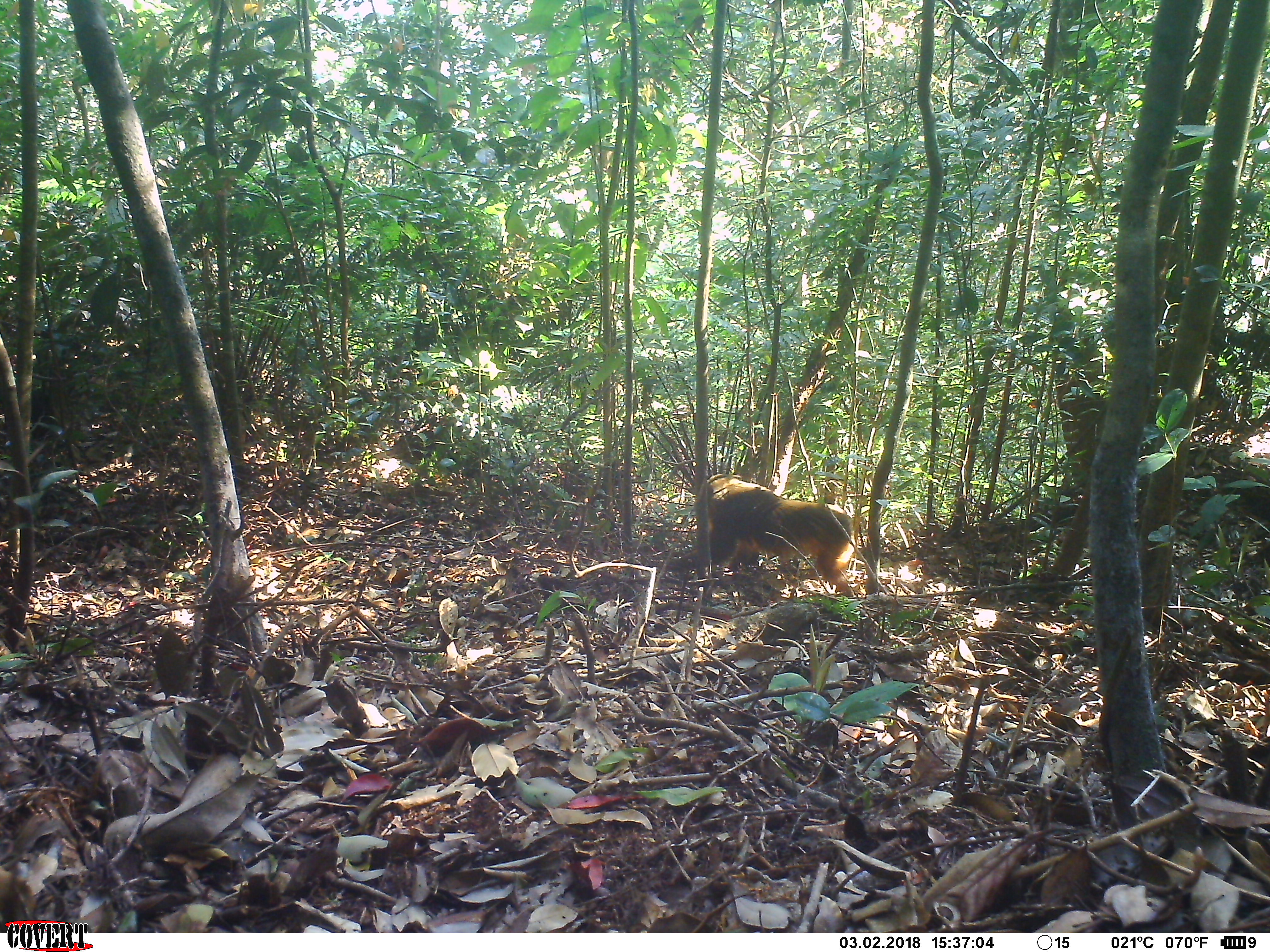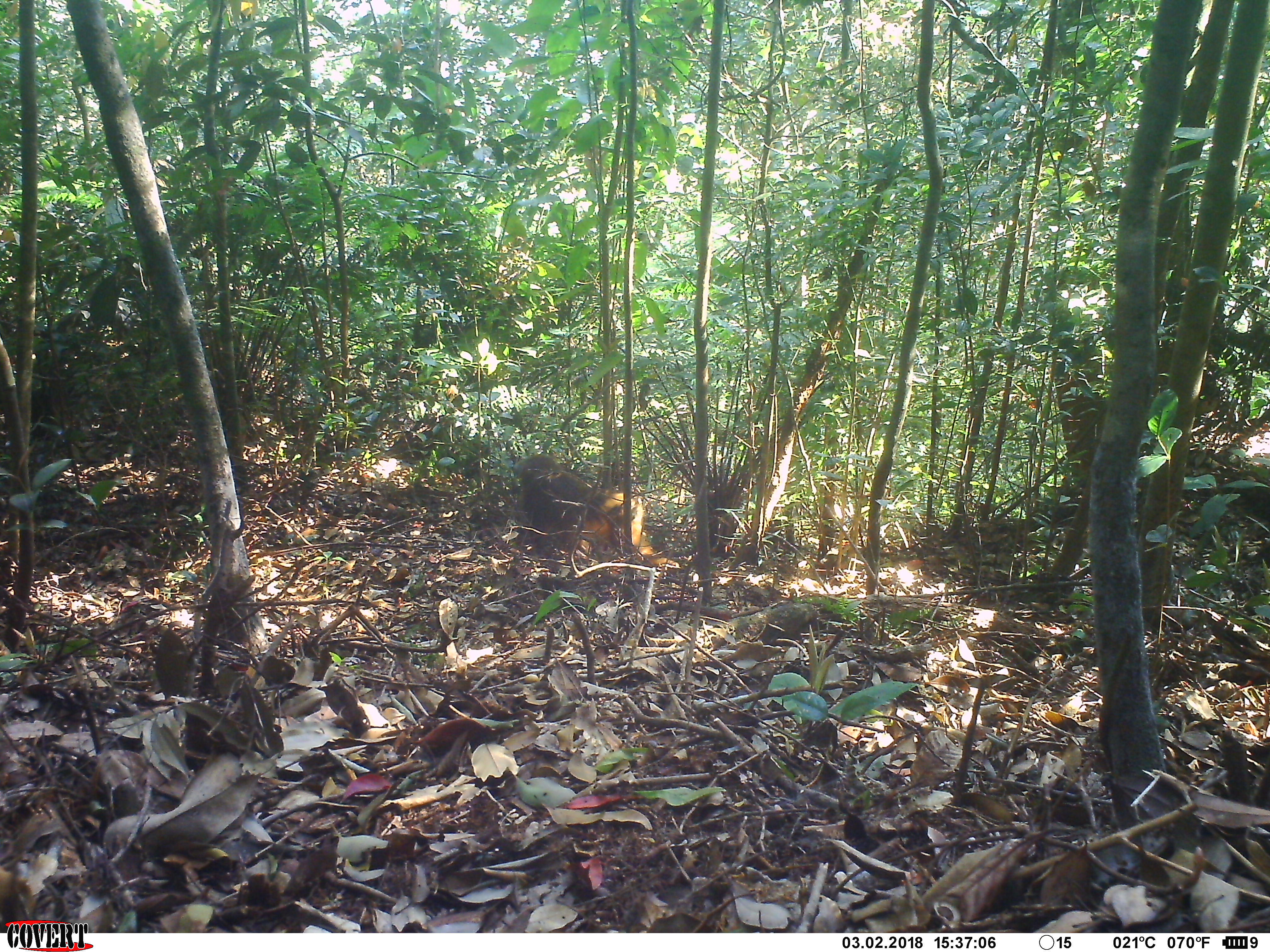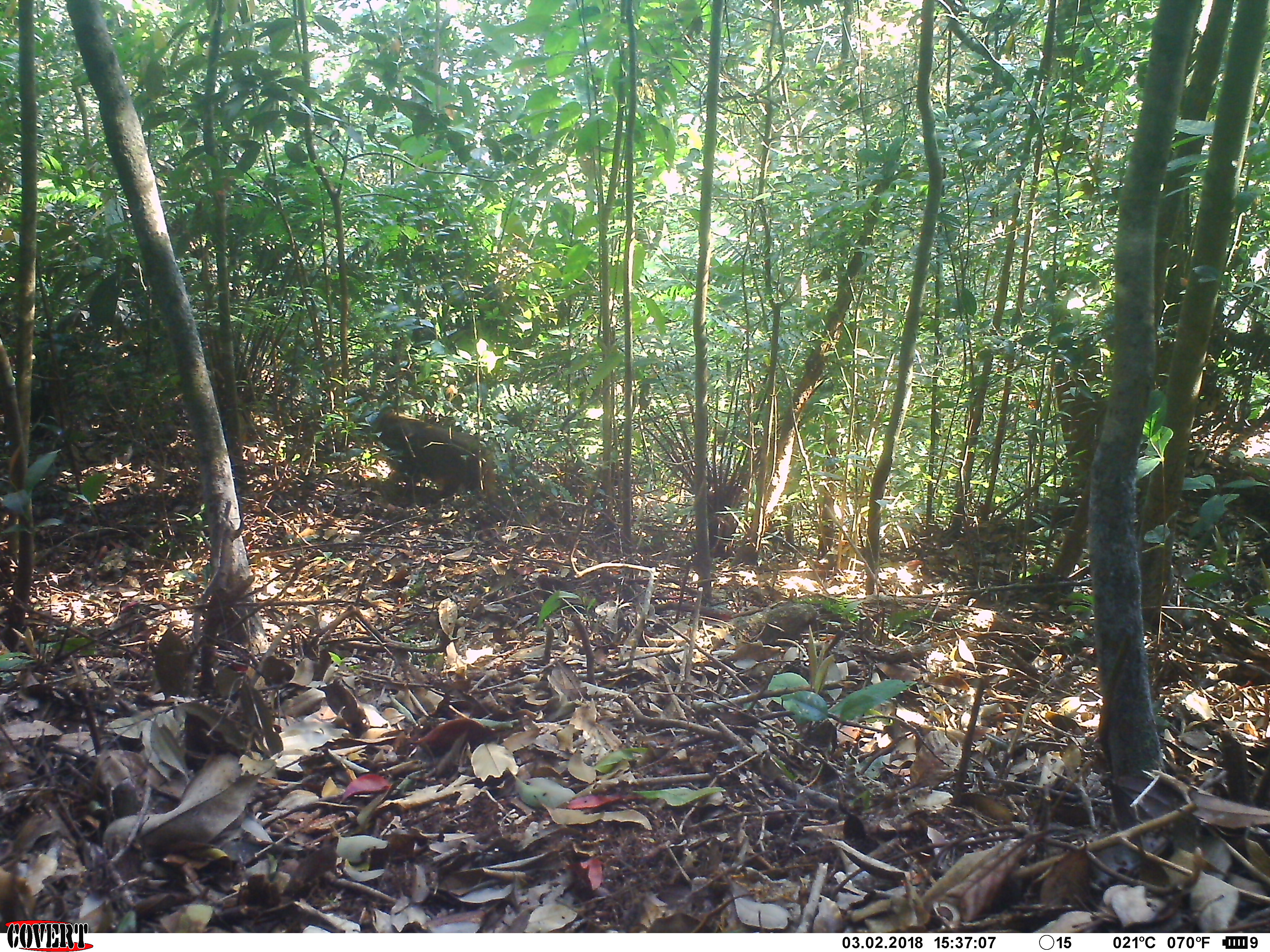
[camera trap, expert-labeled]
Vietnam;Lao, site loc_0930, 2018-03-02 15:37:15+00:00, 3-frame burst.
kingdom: Animalia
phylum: Chordata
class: Mammalia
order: Primates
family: Cercopithecidae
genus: Macaca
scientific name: Macaca arctoides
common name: stump-tailed macaque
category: stump tailed macaque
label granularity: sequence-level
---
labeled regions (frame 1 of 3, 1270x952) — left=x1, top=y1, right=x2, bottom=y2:
stump tailed macaque: left=662, top=473, right=856, bottom=600; left=130, top=624, right=197, bottom=699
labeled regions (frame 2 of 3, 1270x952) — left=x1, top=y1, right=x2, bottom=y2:
stump tailed macaque: left=510, top=454, right=680, bottom=573; left=128, top=624, right=201, bottom=700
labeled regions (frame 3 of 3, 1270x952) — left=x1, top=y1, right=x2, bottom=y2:
stump tailed macaque: left=374, top=410, right=496, bottom=500